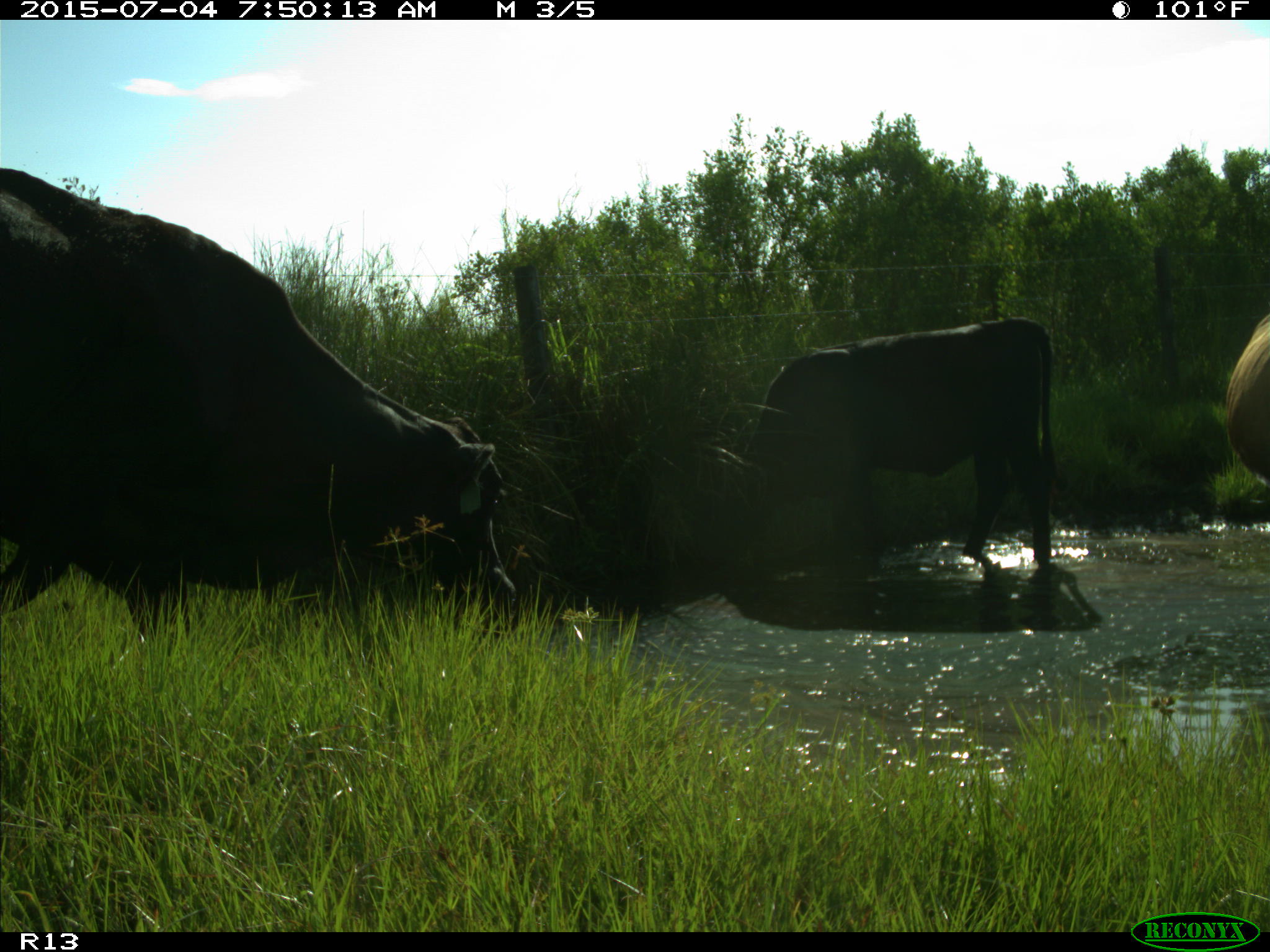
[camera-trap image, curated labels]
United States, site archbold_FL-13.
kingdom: Animalia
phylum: Chordata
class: Mammalia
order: Artiodactyla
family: Bovidae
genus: Bos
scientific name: Bos taurus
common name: domestic cow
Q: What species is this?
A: Bos taurus (domestic cow).